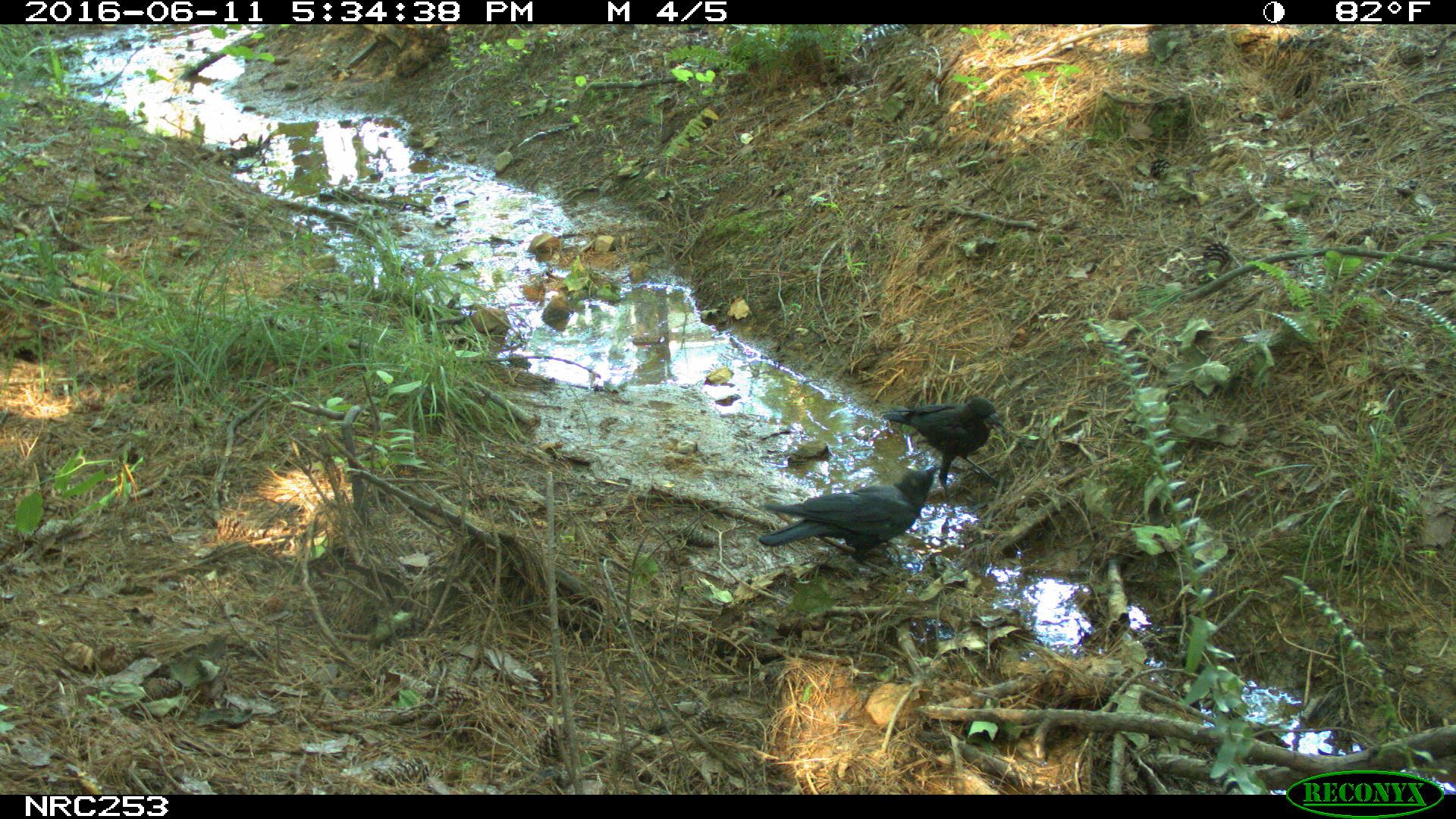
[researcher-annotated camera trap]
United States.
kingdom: Animalia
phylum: Chordata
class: Aves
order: Passeriformes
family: Corvidae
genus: Corvus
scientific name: Corvus brachyrhynchos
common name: american crow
American Crow (Corvus brachyrhynchos).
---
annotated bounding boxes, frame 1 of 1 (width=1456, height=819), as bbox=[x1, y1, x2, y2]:
American Crow: bbox=[758, 469, 936, 564]; bbox=[896, 396, 1000, 471]